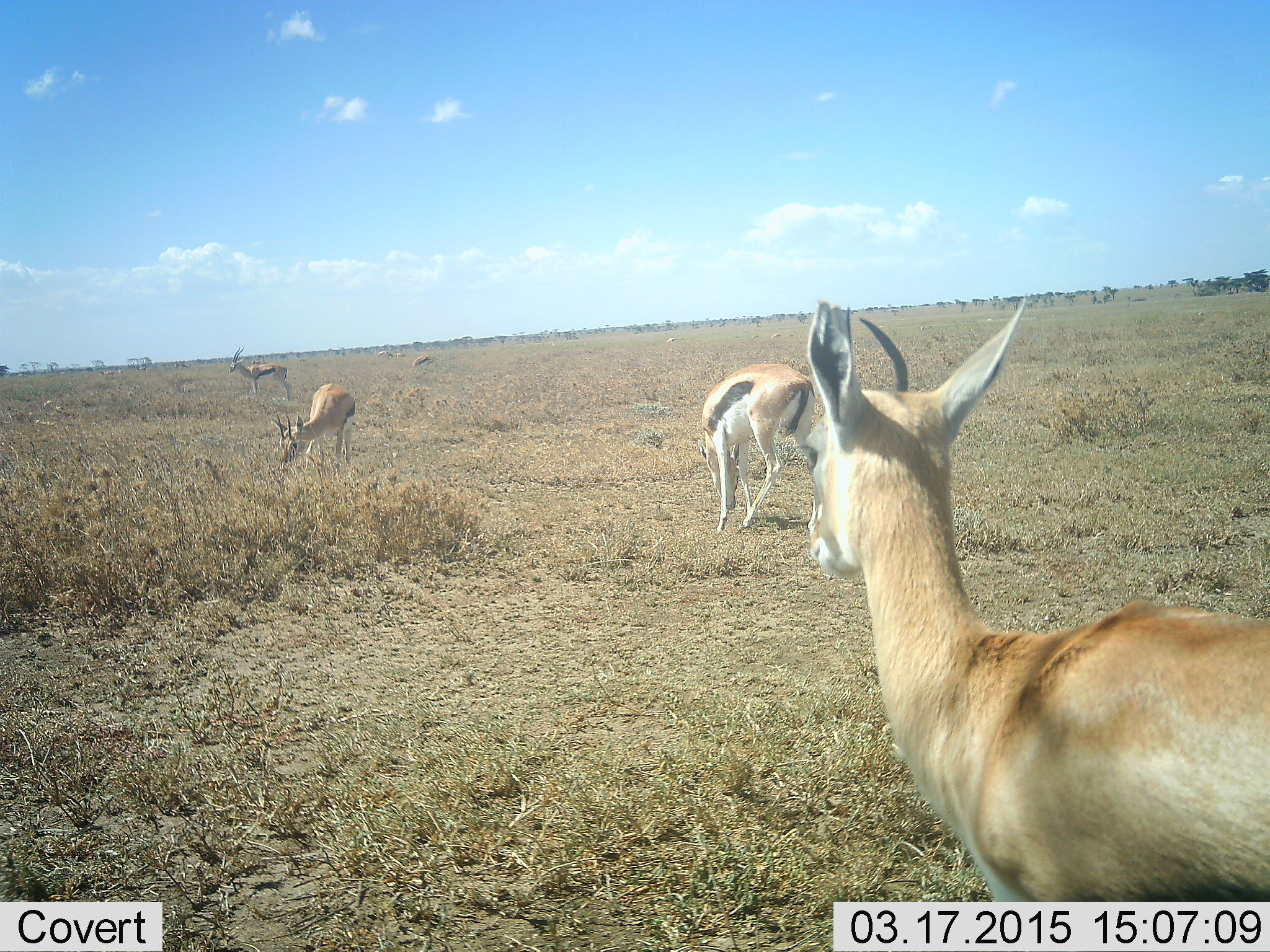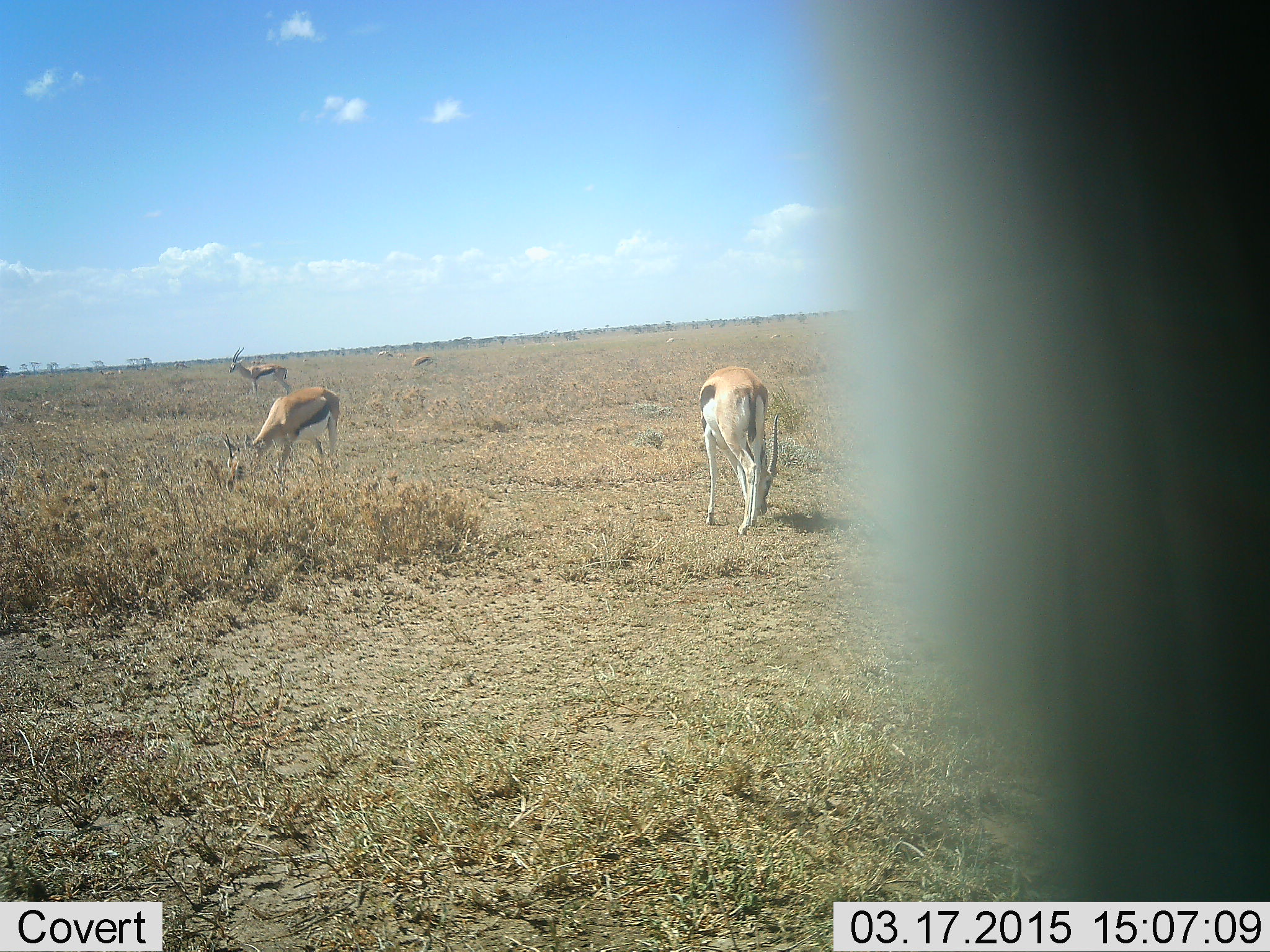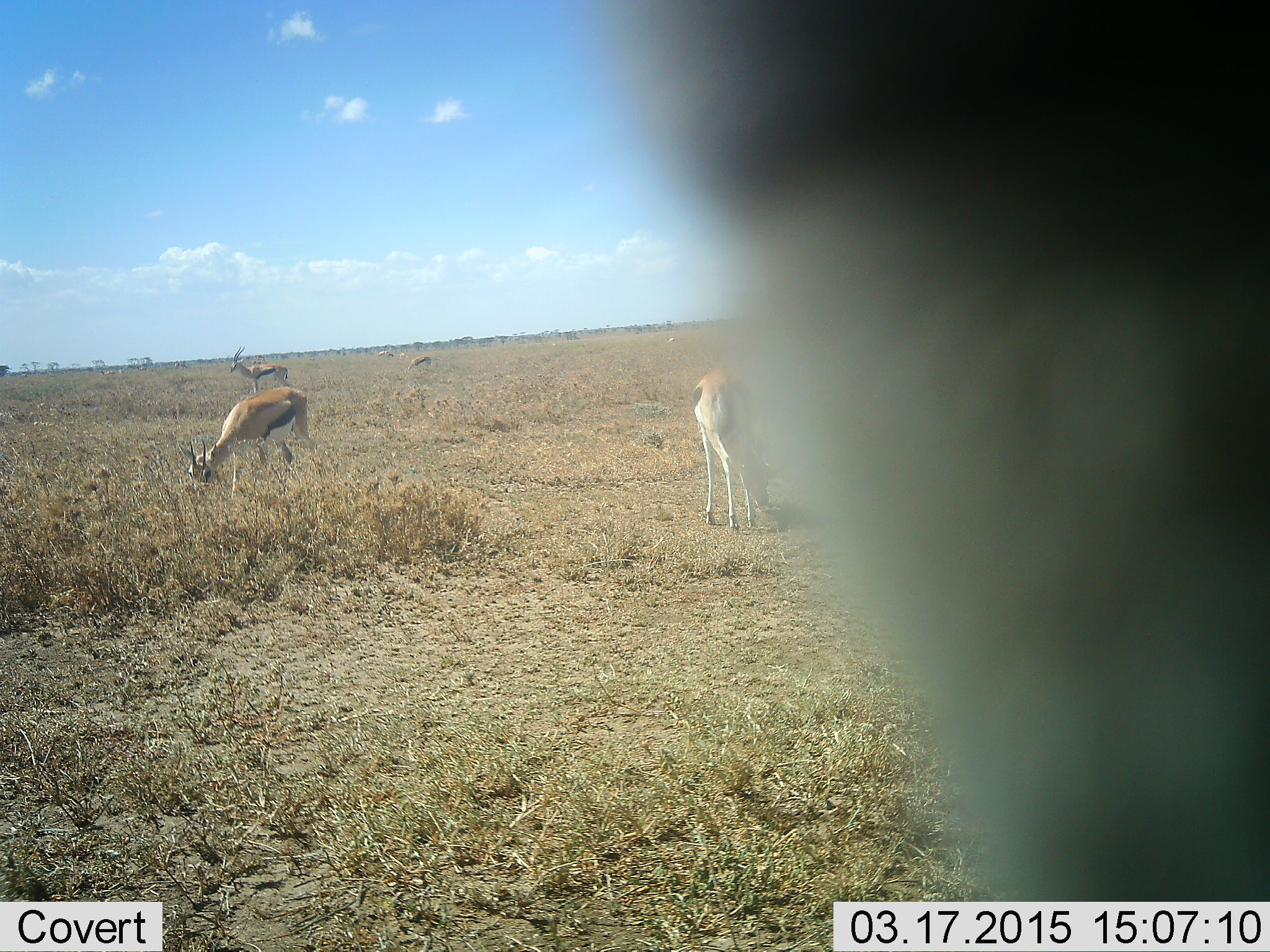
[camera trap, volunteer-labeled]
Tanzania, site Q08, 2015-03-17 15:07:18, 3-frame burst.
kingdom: Animalia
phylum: Chordata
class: Mammalia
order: Artiodactyla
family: Bovidae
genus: Eudorcas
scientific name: Eudorcas thomsonii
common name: thomson's gazelle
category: gazellethomsons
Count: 5.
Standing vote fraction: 90%.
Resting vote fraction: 0%.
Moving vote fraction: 50%.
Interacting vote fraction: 0%.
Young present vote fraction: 0%.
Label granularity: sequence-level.